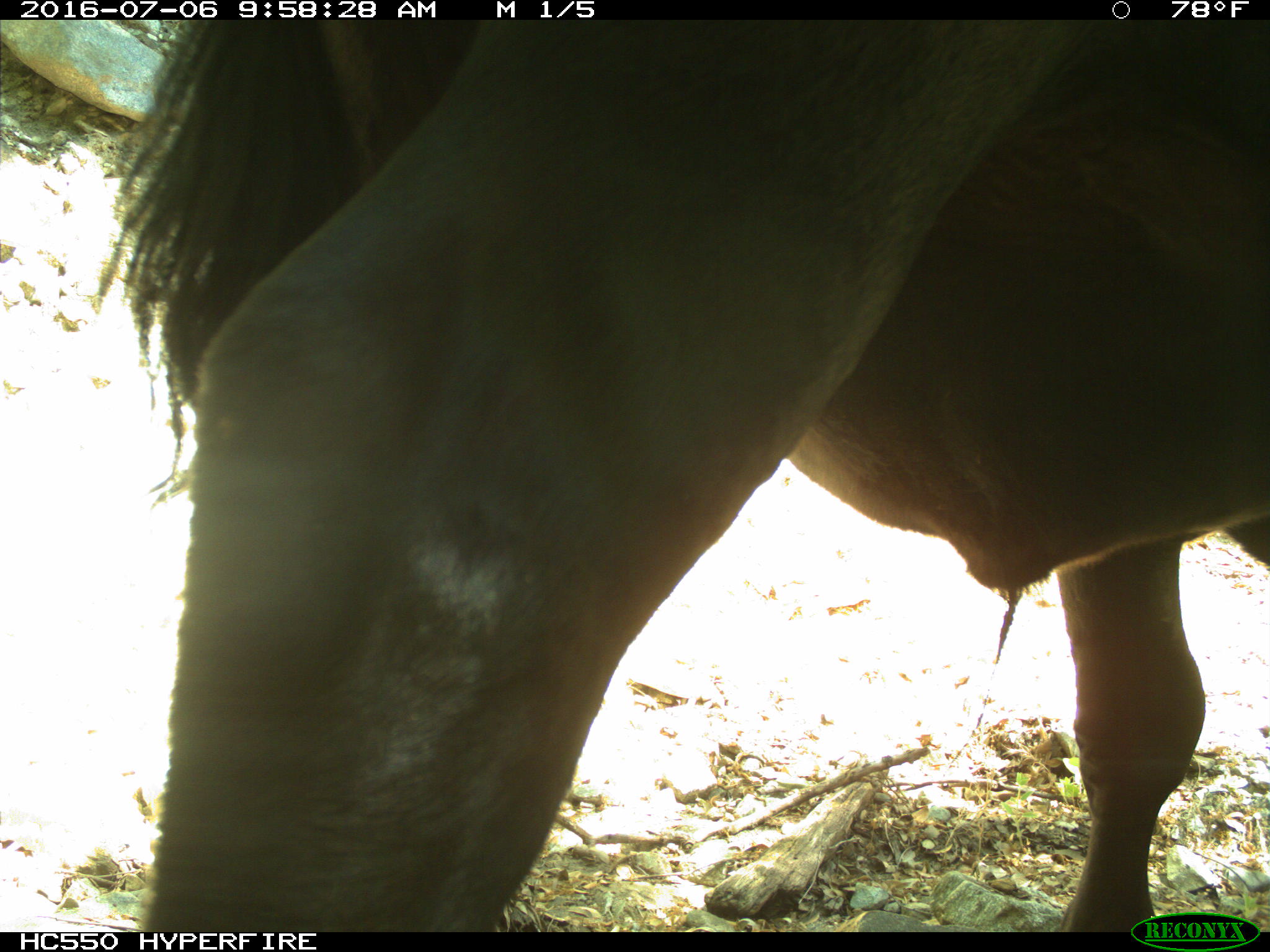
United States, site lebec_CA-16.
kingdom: Animalia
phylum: Chordata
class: Mammalia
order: Artiodactyla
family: Bovidae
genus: Bos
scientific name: Bos taurus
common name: domestic cow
Bos taurus (domestic cow).